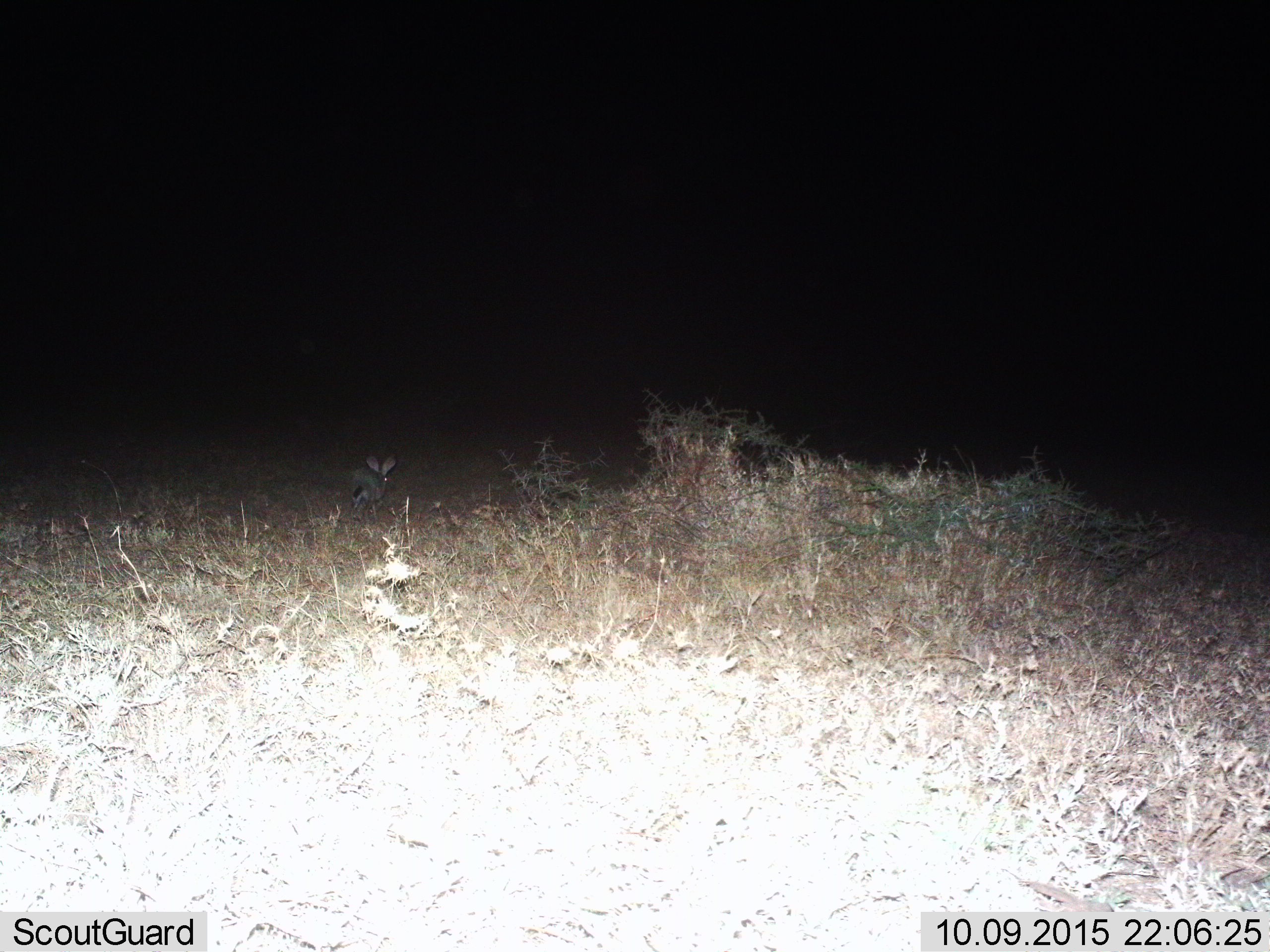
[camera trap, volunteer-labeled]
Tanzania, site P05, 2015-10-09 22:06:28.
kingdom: Animalia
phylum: Chordata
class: Mammalia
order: Lagomorpha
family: Leporidae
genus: Lepus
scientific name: Lepus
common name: hare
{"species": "hare (Lepus)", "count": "1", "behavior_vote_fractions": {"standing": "17%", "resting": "0%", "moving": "83%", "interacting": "0%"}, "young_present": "0%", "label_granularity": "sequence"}